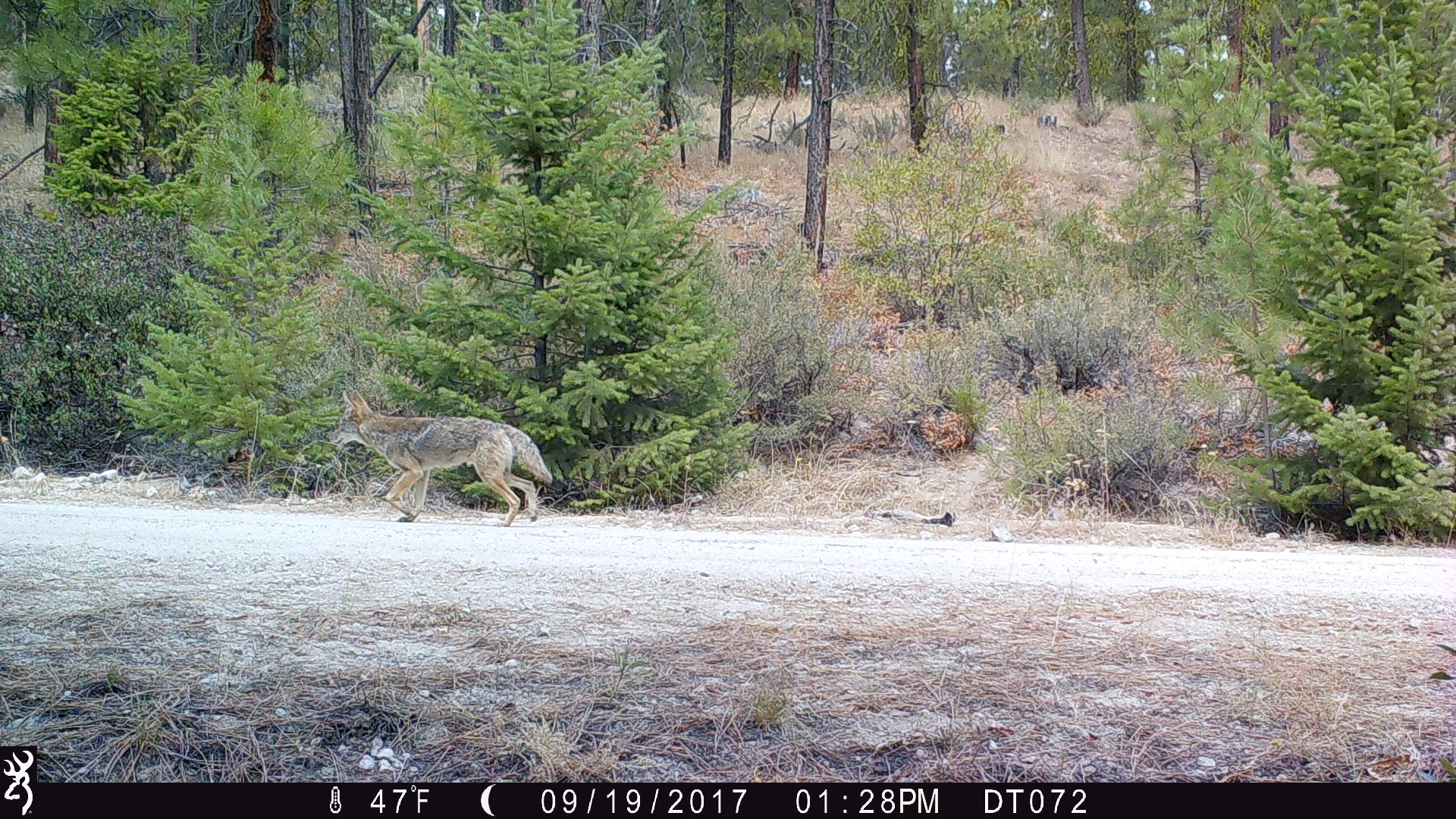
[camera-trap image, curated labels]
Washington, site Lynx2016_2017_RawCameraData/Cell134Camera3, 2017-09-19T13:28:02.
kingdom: Animalia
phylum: Chordata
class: Mammalia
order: Carnivora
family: Canidae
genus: Canis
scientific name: Canis latrans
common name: coyote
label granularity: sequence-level